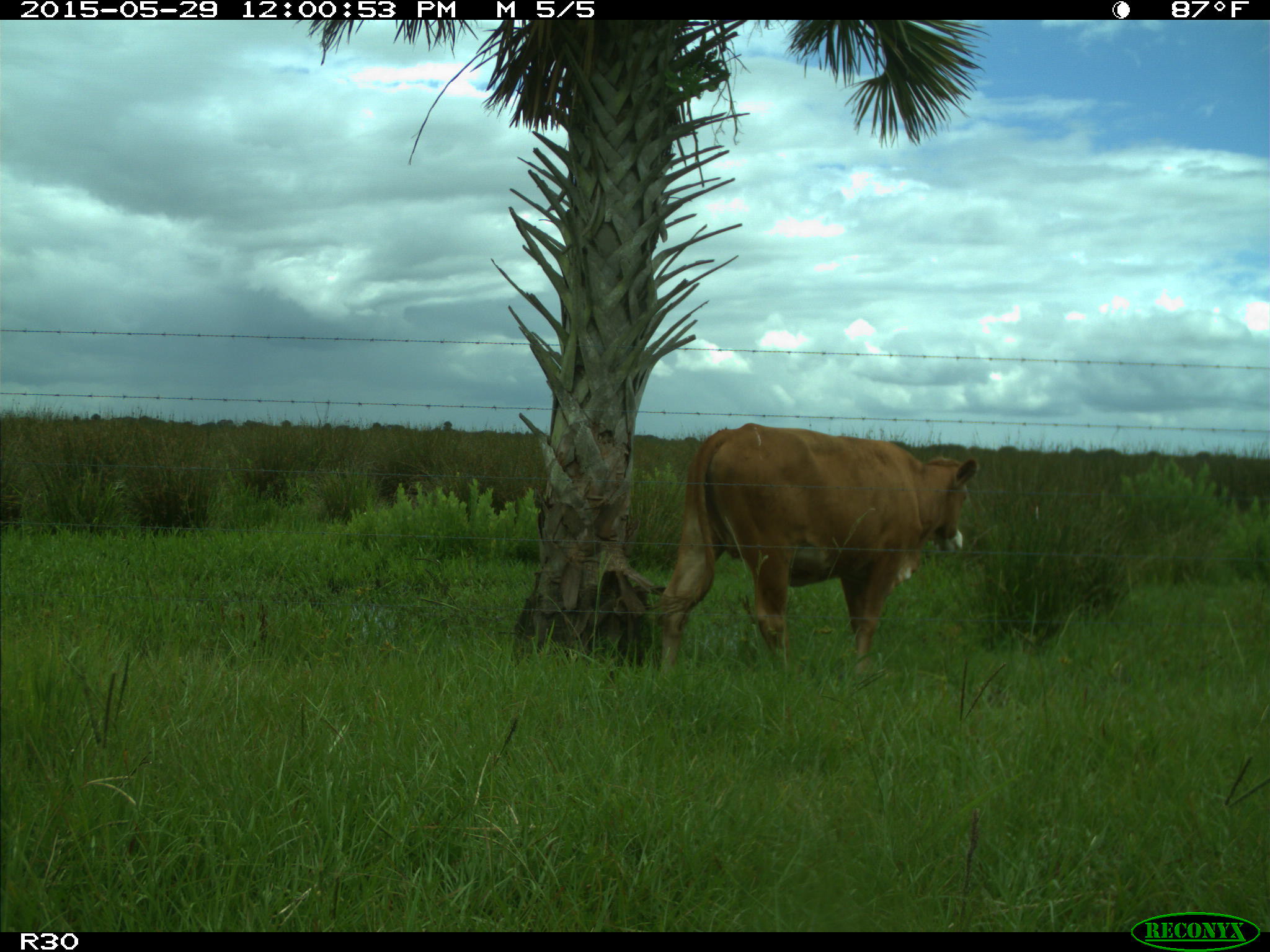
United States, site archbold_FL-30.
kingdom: Animalia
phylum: Chordata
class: Mammalia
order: Artiodactyla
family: Bovidae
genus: Bos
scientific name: Bos taurus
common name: domestic cow